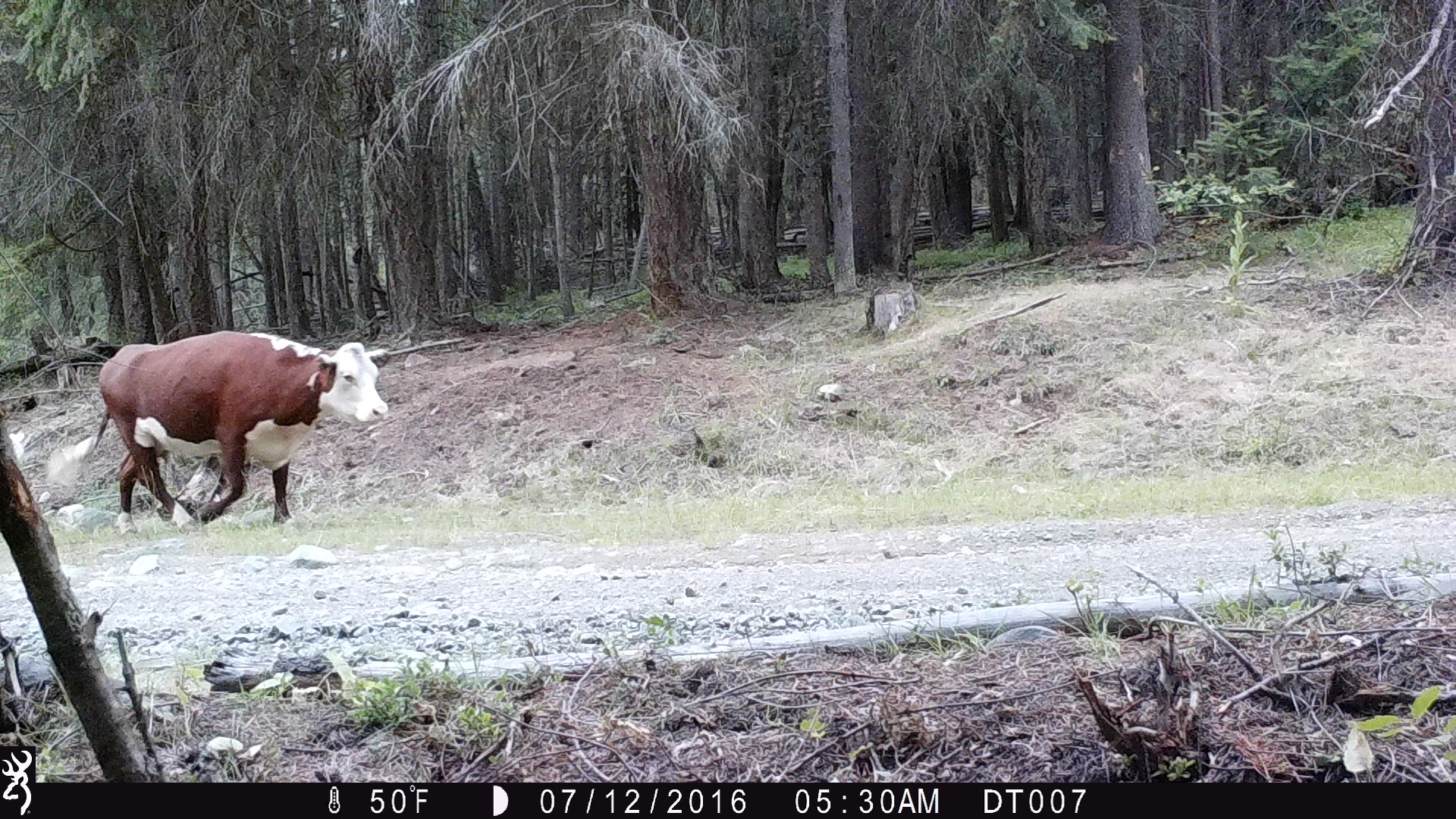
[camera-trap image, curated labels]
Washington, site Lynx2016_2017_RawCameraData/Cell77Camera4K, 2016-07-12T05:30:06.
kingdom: Animalia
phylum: Chordata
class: Mammalia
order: Artiodactyla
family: Bovidae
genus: Bos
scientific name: Bos taurus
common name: domestic cattle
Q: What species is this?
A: Domestic cattle (Bos taurus).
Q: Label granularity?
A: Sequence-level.